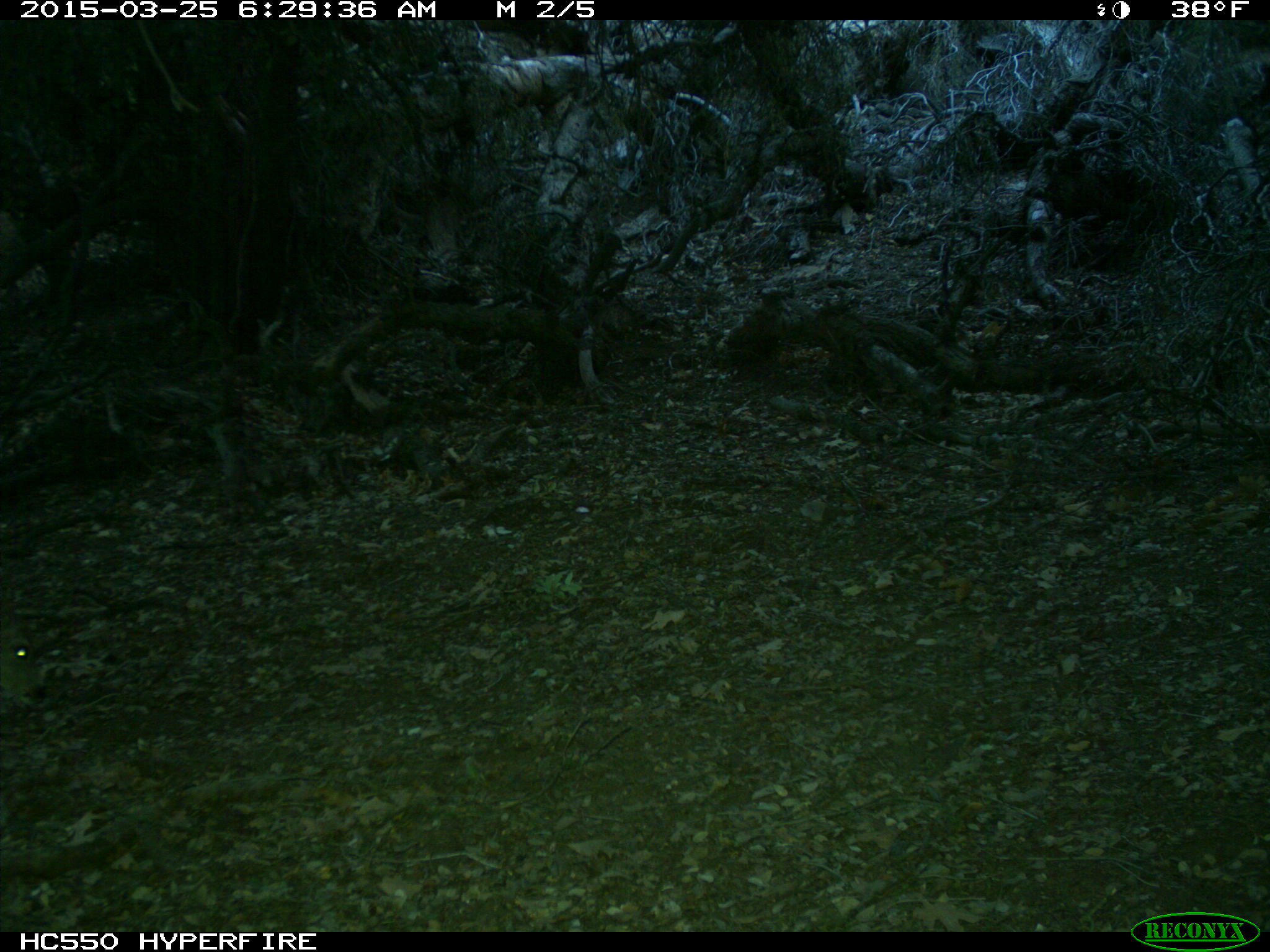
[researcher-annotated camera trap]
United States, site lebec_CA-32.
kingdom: Animalia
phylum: Chordata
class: Mammalia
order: Artiodactyla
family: Cervidae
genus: Odocoileus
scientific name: Odocoileus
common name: deer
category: unidentified deer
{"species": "unidentified deer (deer) (Odocoileus)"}